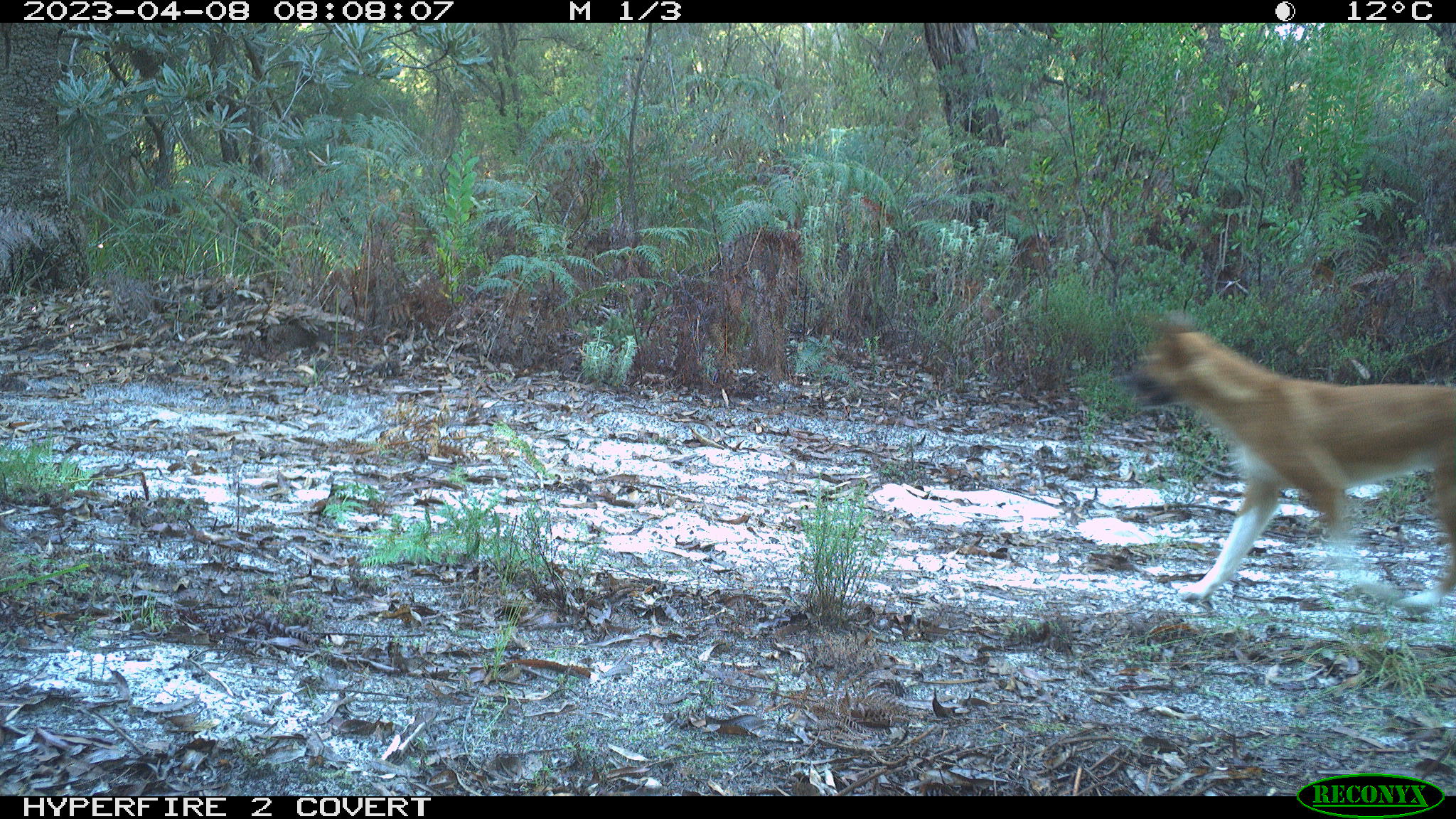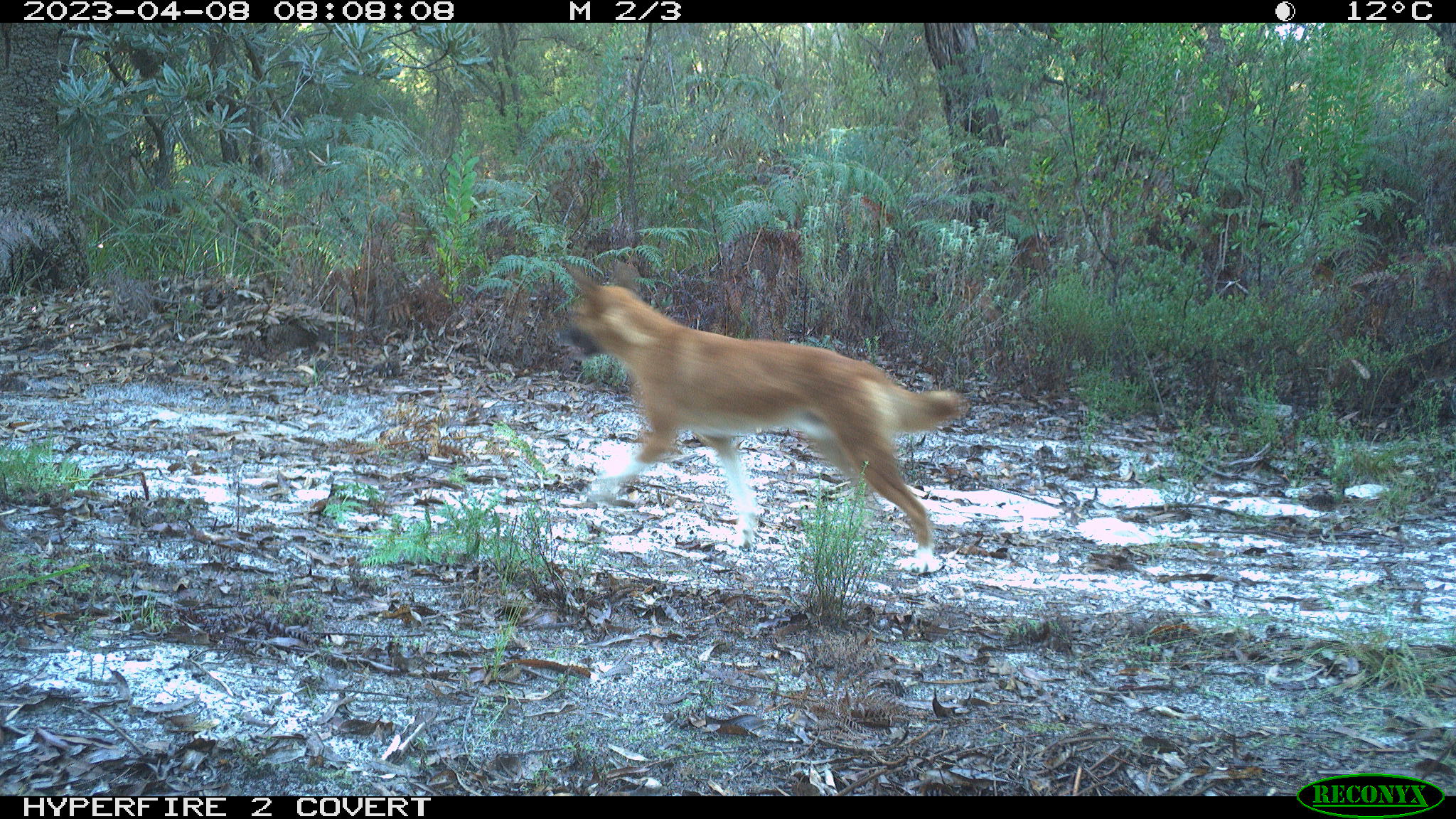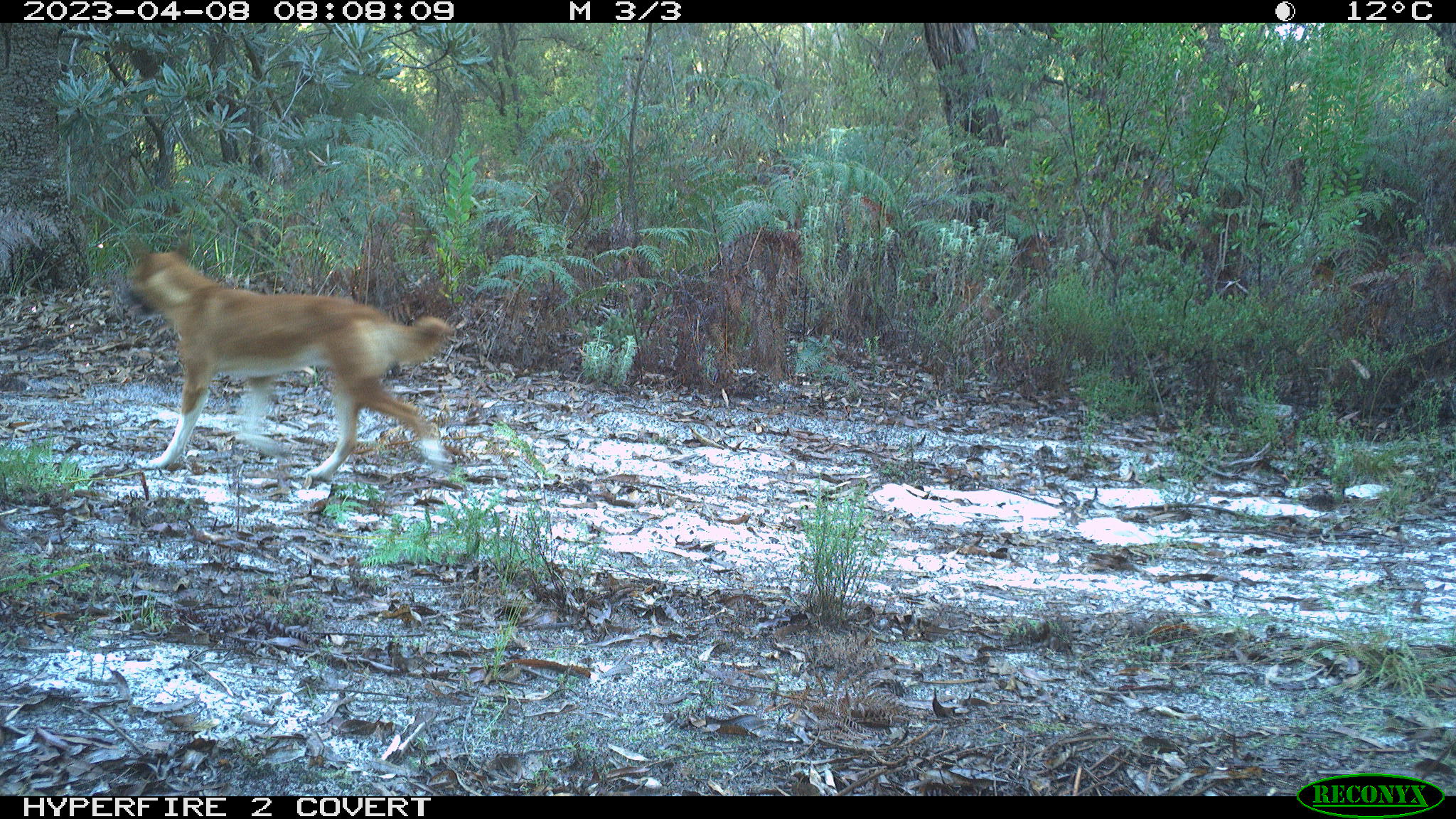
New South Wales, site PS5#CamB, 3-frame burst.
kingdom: Animalia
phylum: Chordata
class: Mammalia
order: Carnivora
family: Canidae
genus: Canis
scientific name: Canis familiaris dingo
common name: dingo